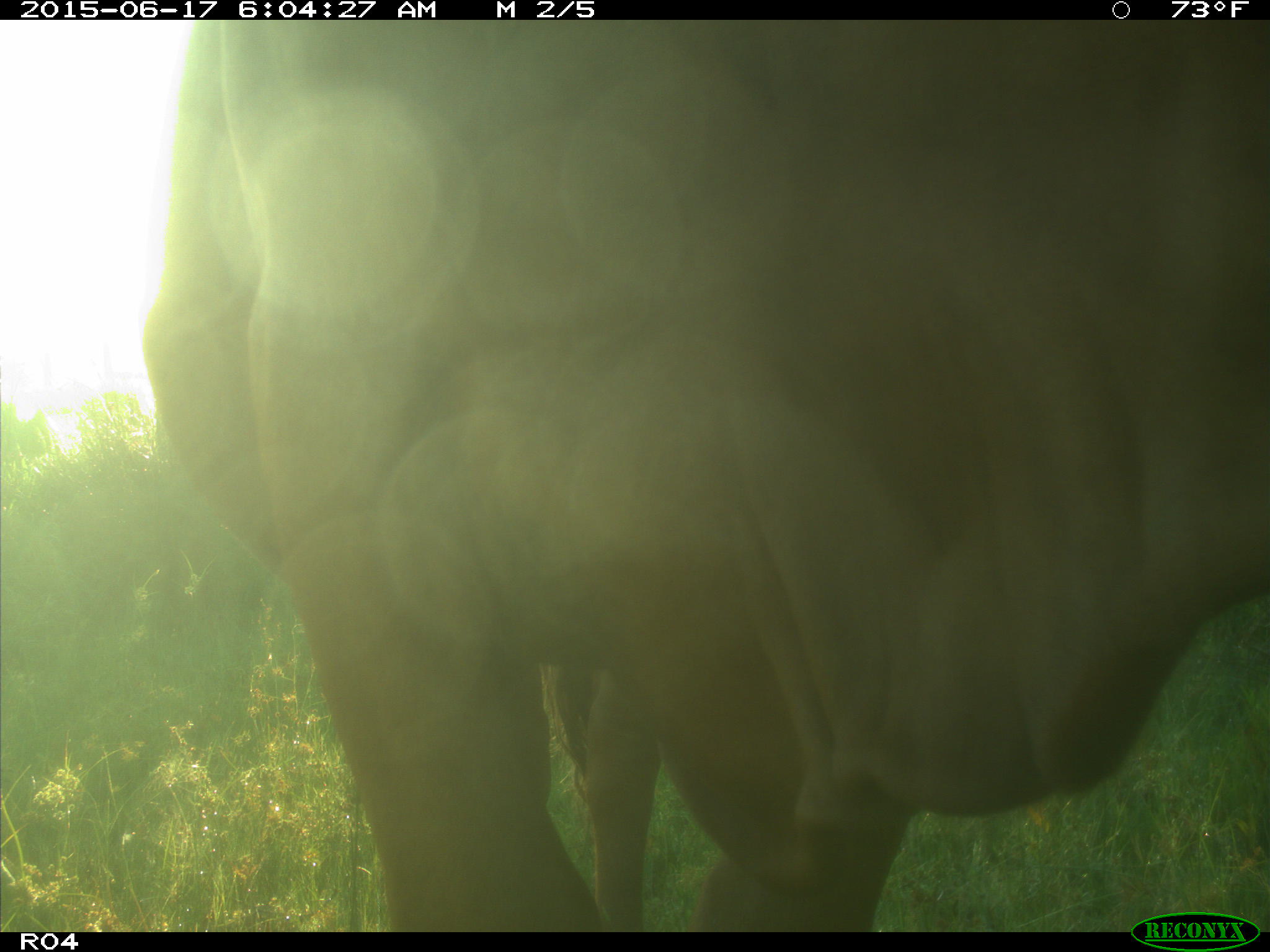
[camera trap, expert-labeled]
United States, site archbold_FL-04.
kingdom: Animalia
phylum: Chordata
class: Mammalia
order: Artiodactyla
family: Bovidae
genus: Bos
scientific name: Bos taurus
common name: domestic cow